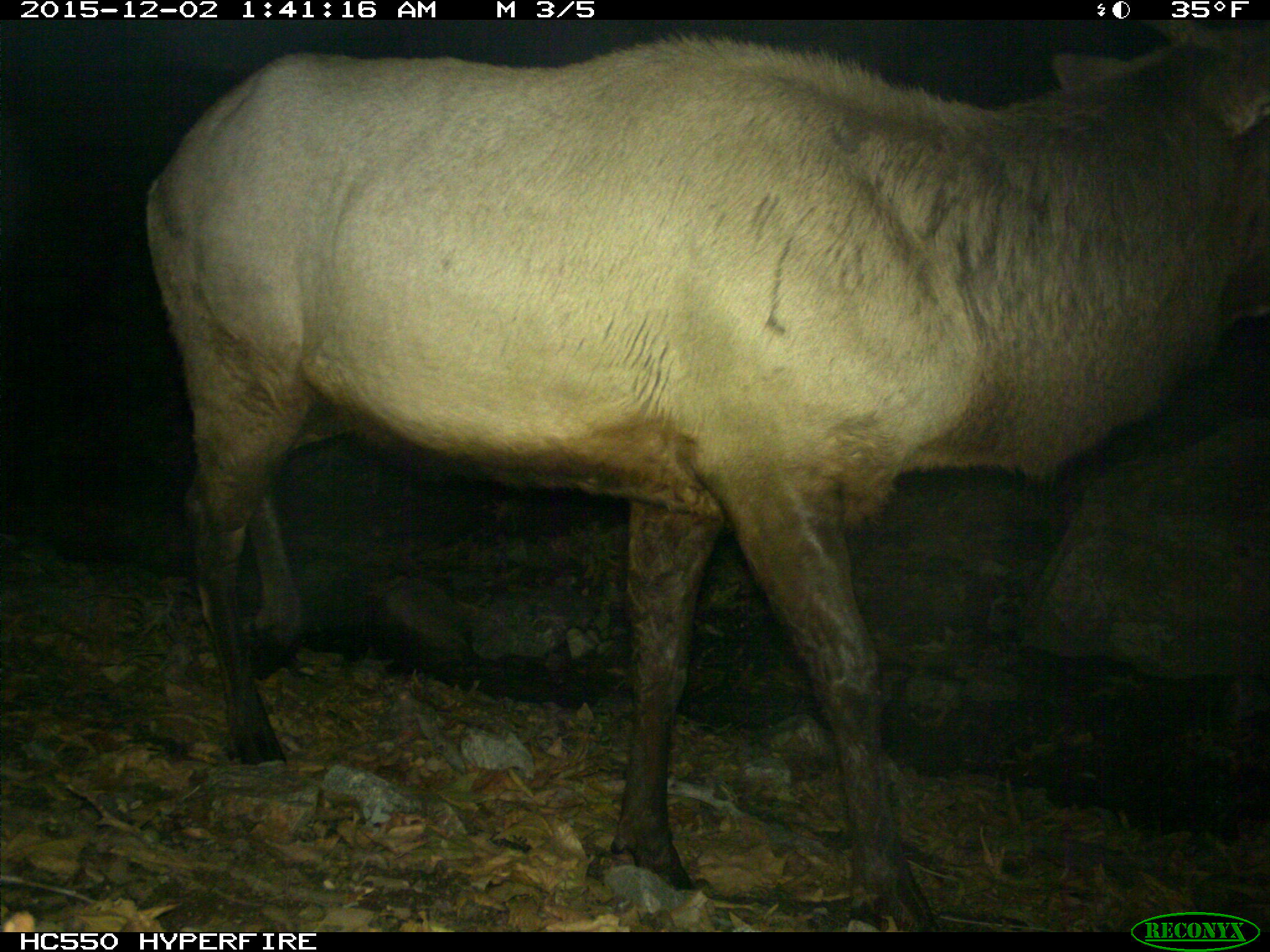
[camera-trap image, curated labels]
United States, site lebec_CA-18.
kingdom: Animalia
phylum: Chordata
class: Mammalia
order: Artiodactyla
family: Cervidae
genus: Cervus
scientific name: Cervus canadensis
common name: elk